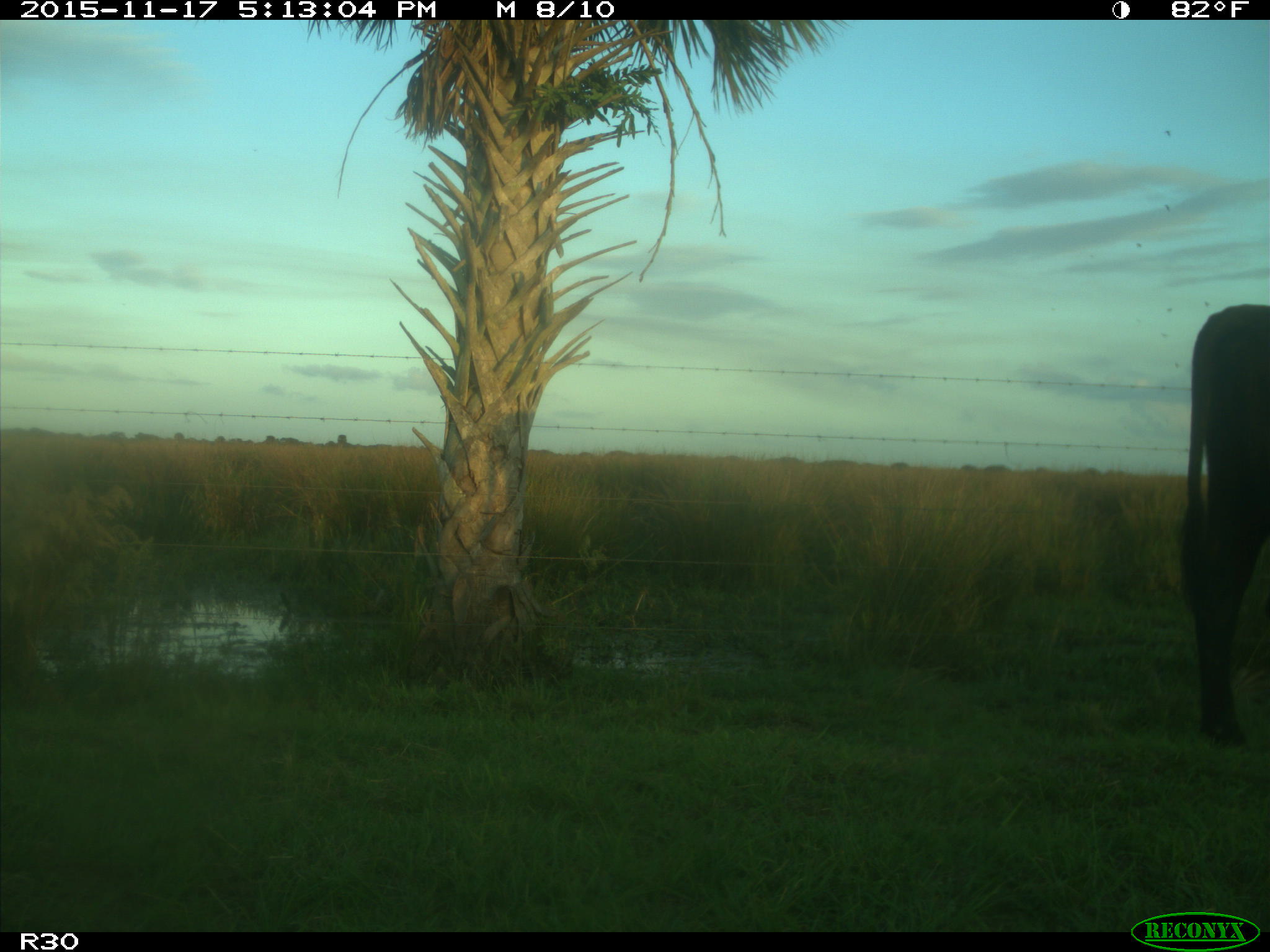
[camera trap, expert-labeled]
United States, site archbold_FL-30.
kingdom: Animalia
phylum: Chordata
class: Mammalia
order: Artiodactyla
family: Bovidae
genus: Bos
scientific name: Bos taurus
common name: domestic cow